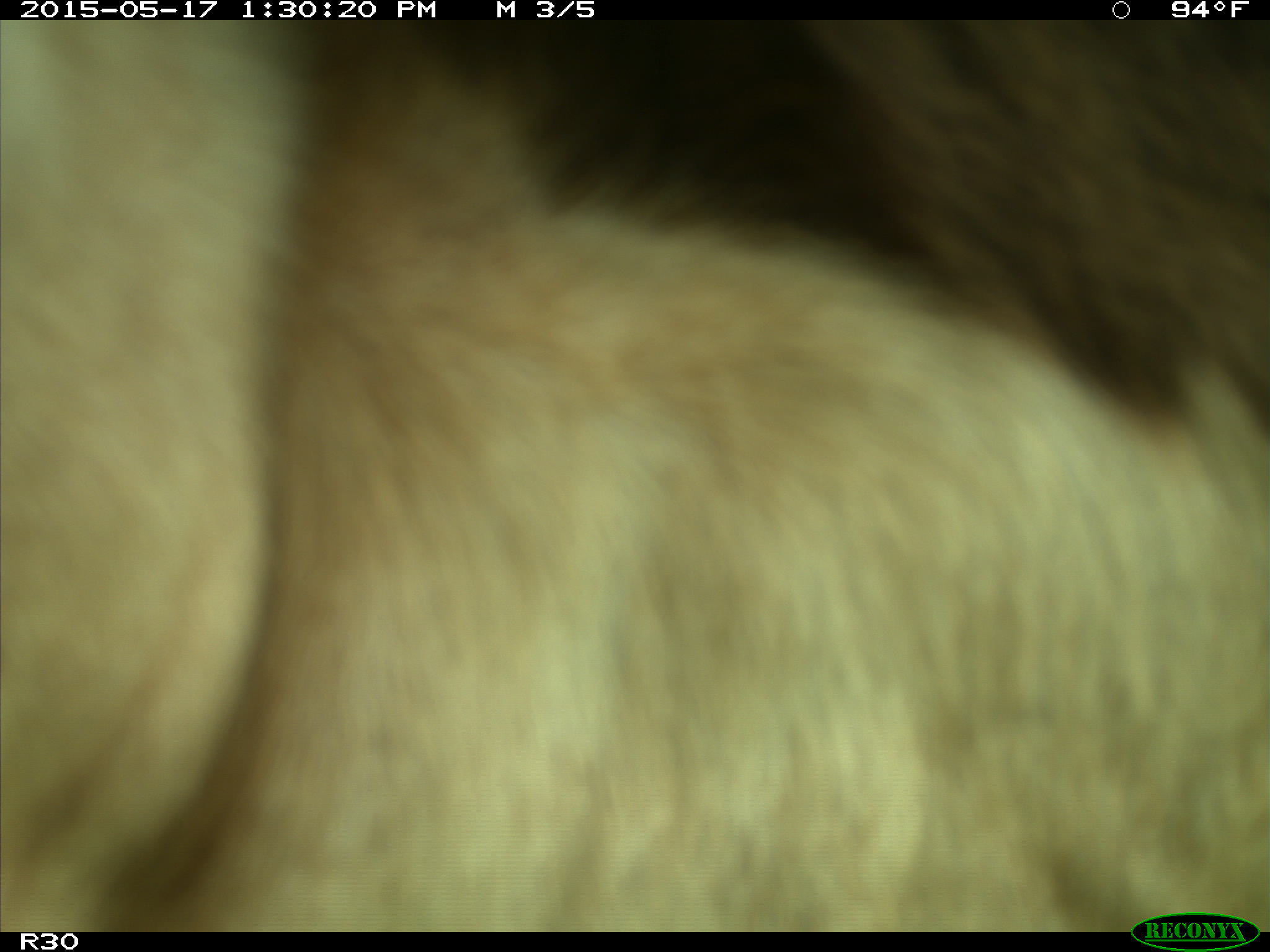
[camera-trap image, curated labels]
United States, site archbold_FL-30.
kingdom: Animalia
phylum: Chordata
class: Mammalia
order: Artiodactyla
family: Bovidae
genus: Bos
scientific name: Bos taurus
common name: domestic cow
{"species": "Bos taurus (domestic cow)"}